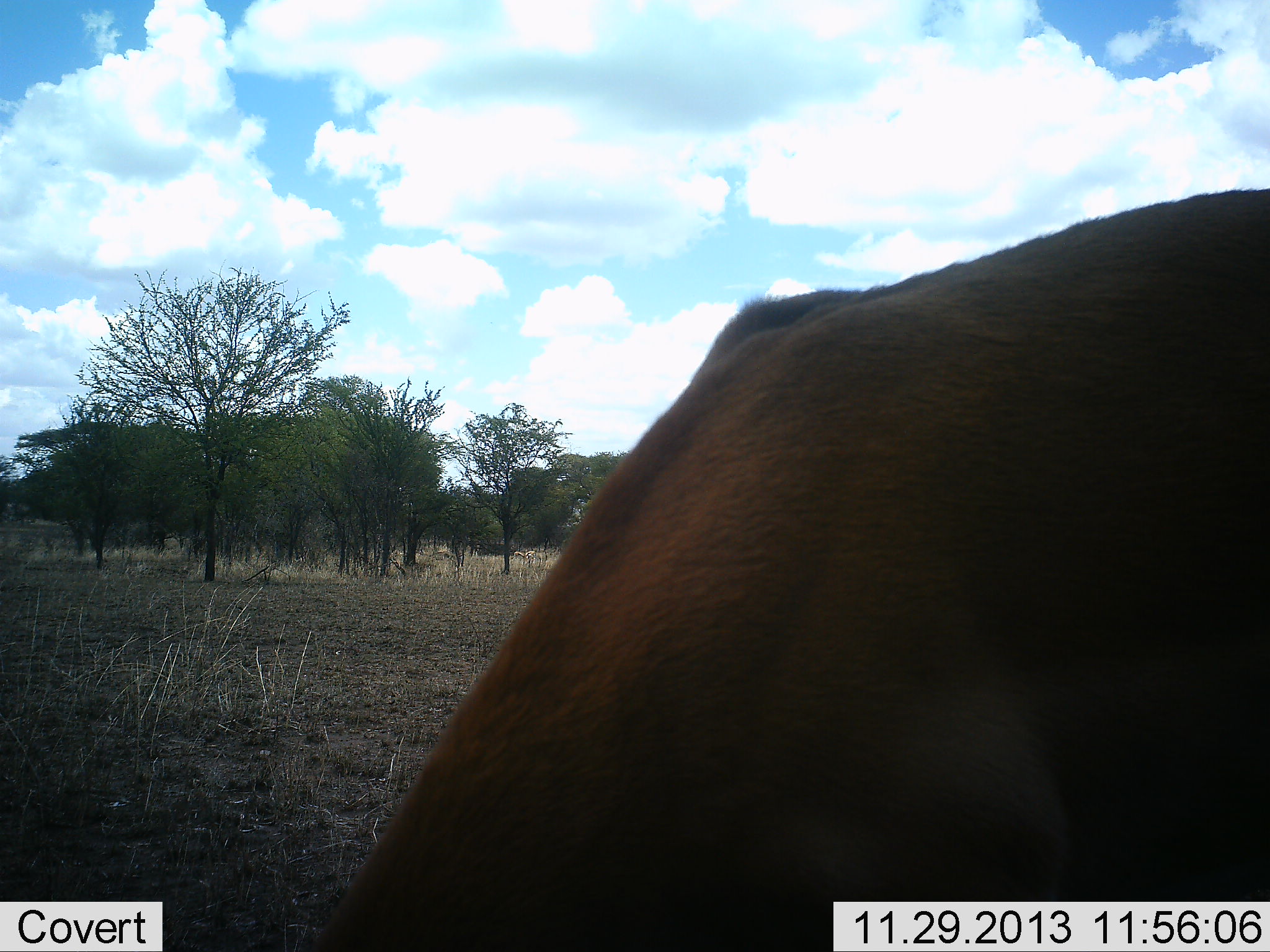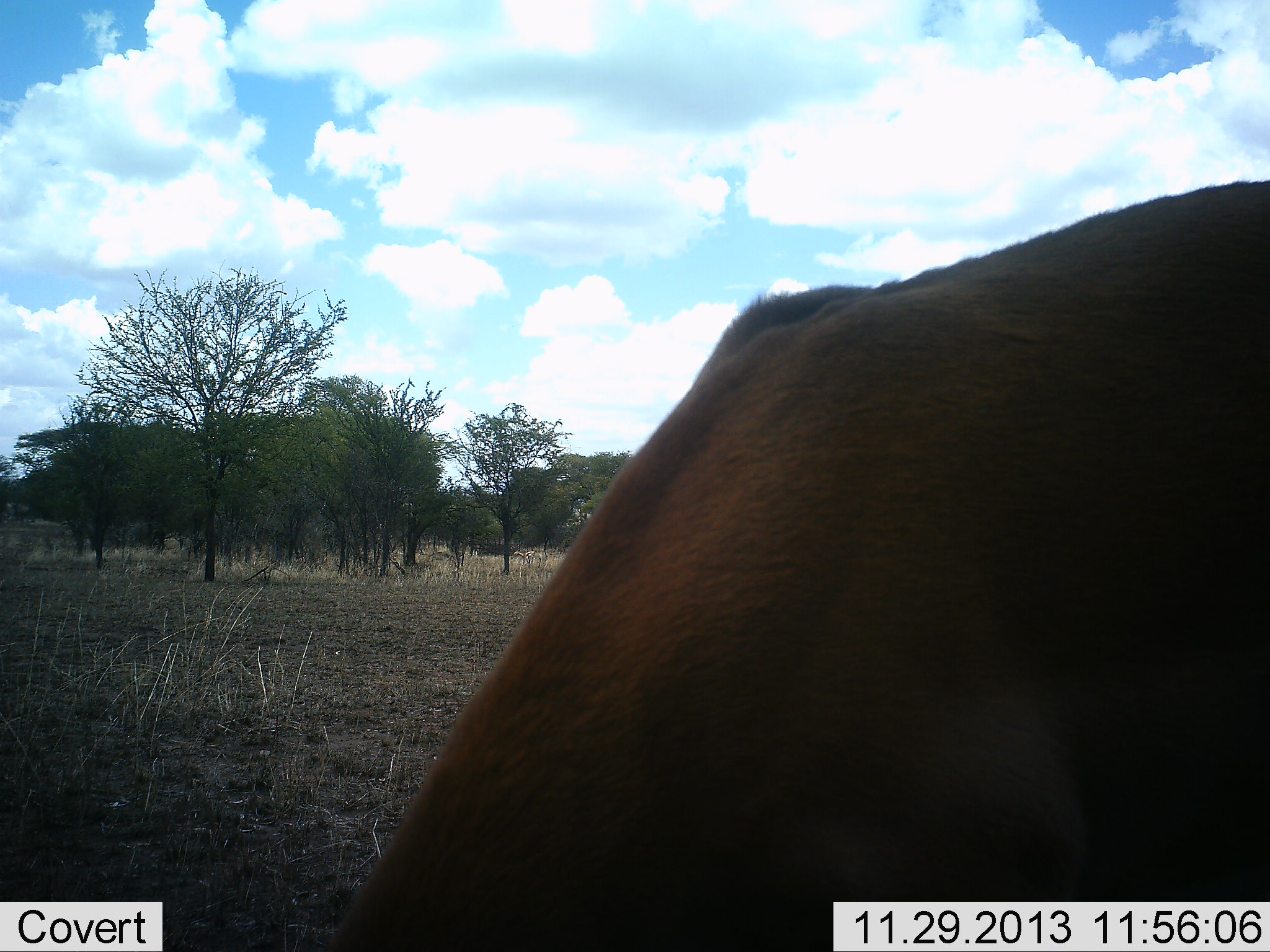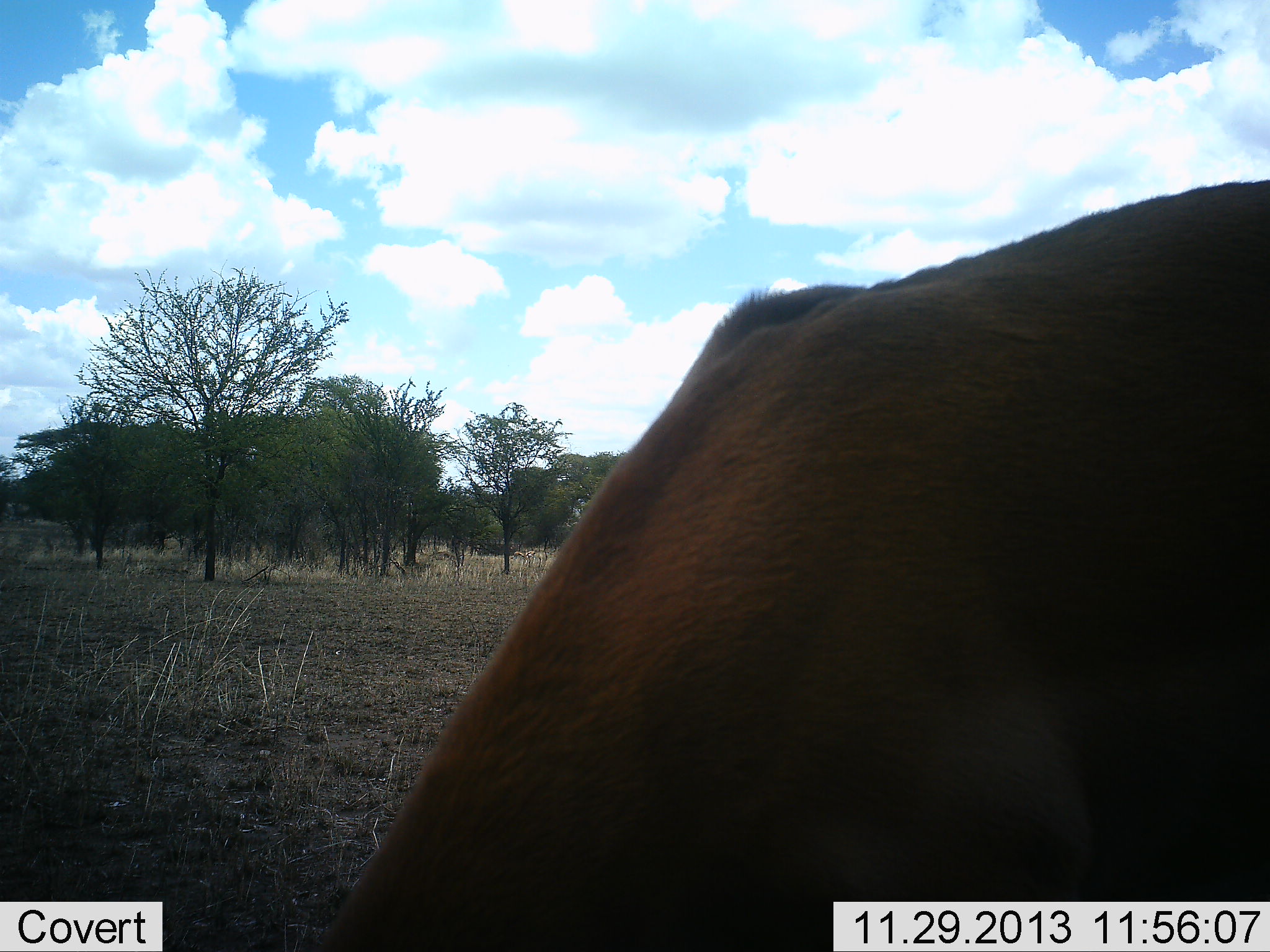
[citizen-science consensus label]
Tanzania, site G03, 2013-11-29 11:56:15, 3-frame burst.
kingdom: Animalia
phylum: Chordata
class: Mammalia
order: Artiodactyla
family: Bovidae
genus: Aepyceros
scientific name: Aepyceros melampus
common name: impala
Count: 1.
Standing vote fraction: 40%.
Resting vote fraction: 0%.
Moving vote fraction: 0%.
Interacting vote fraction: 0%.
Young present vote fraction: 0%.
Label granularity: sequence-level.